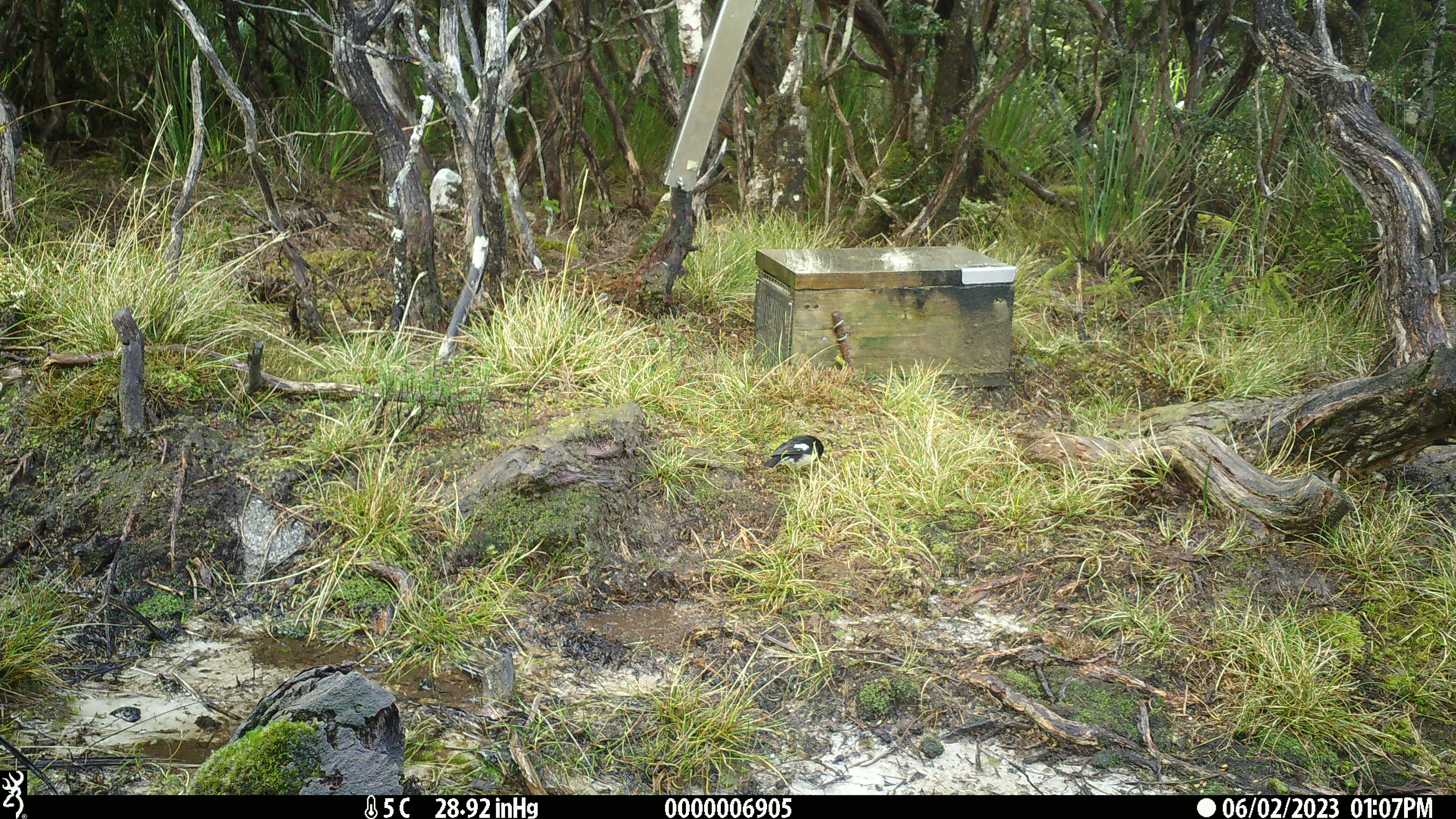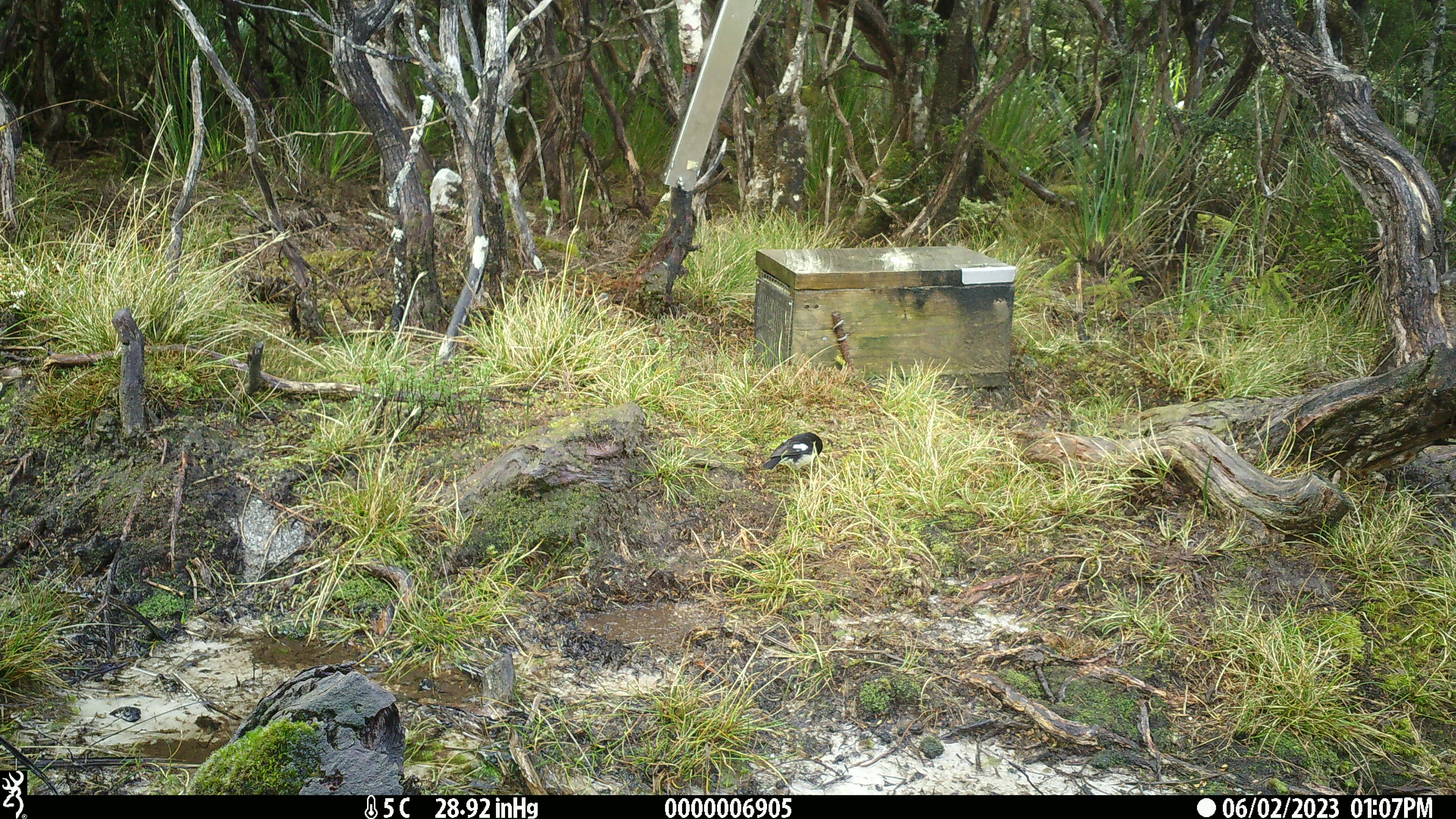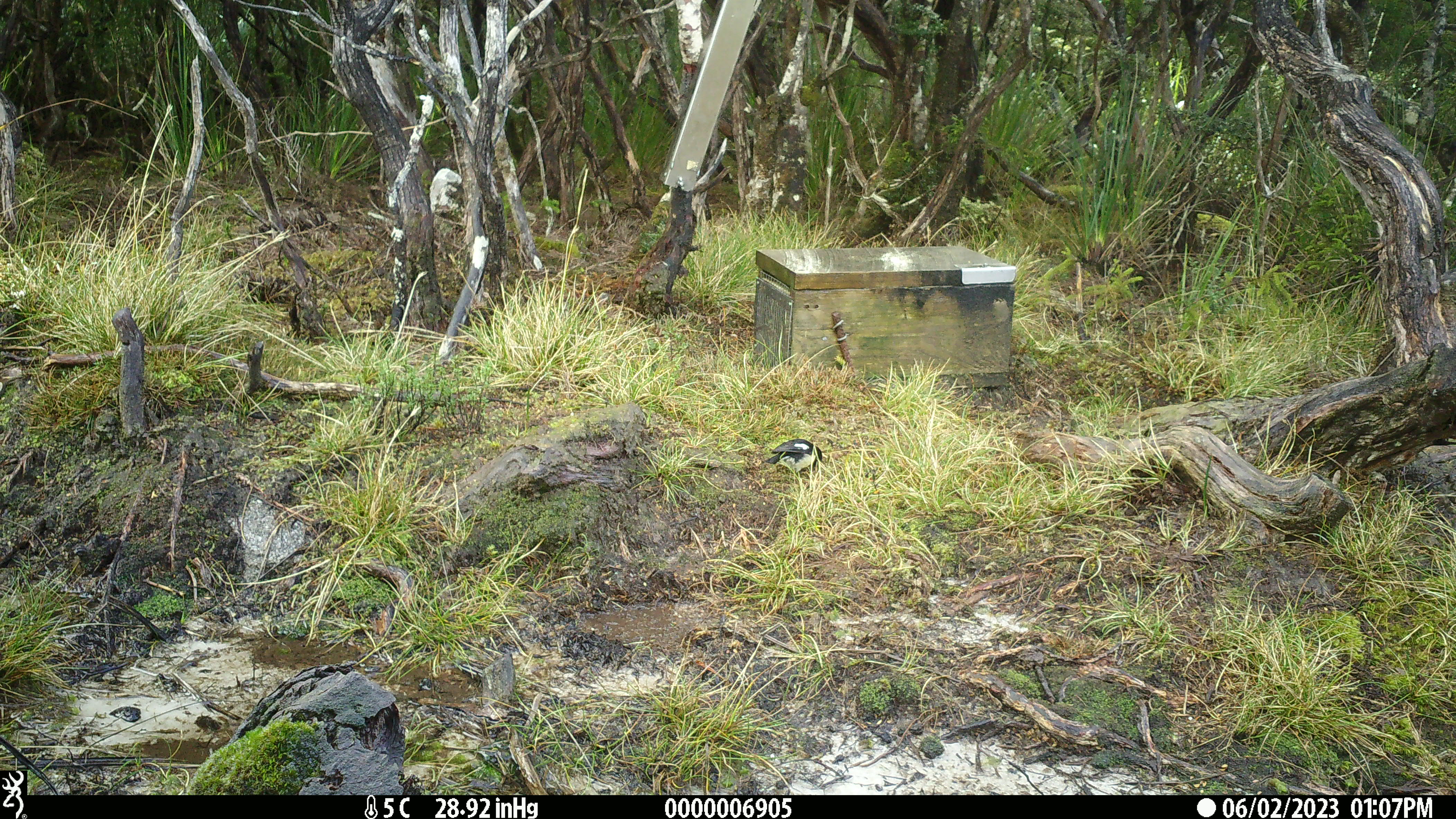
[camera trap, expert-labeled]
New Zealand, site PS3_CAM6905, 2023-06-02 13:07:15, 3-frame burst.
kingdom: Animalia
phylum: Chordata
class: Aves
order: Passeriformes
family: Petroicidae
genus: Petroica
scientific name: Petroica macrocephala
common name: tomtit